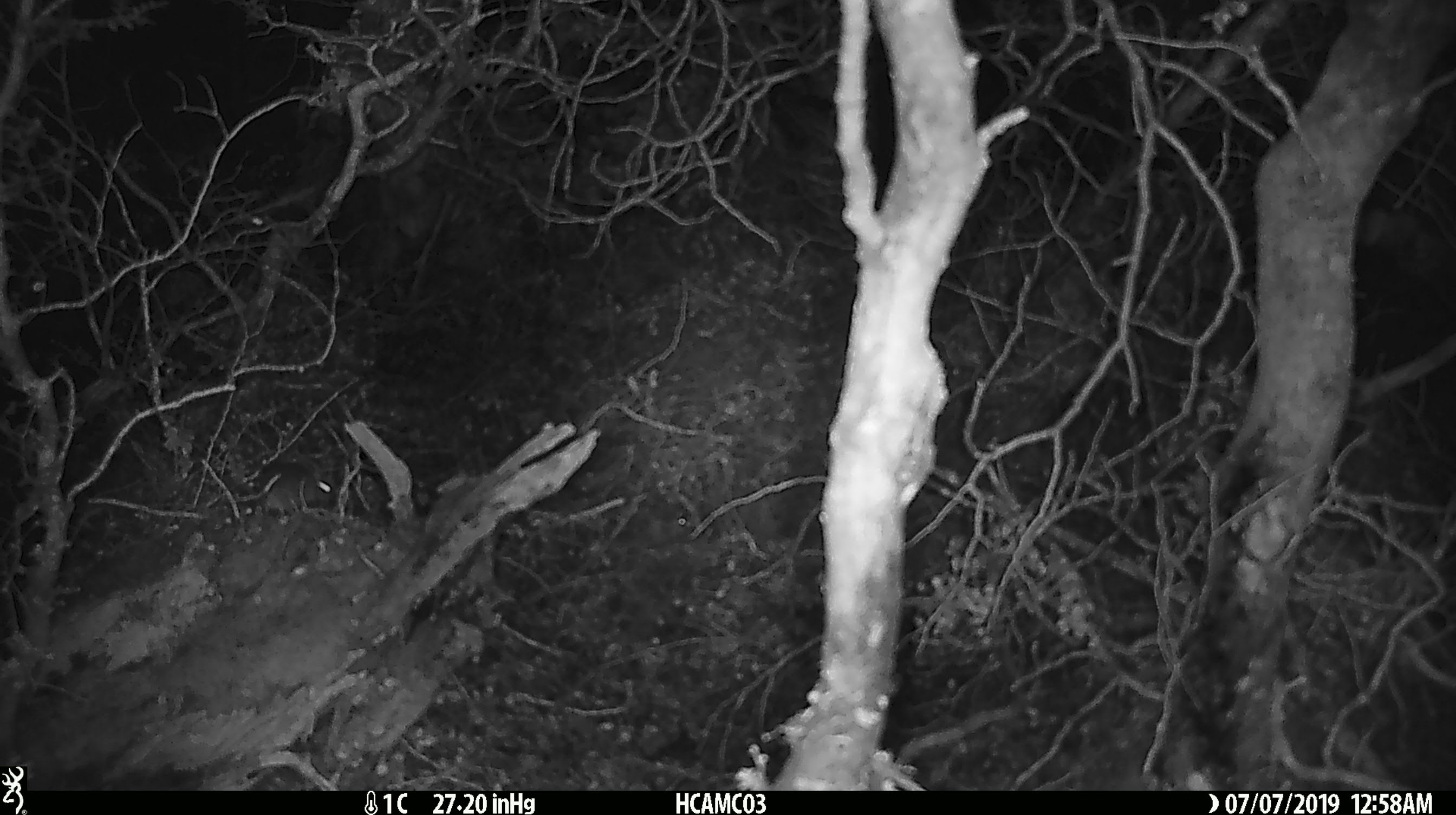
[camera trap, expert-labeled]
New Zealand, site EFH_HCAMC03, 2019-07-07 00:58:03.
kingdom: Animalia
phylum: Chordata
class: Mammalia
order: Rodentia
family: Muridae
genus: Mus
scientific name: Mus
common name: mouse